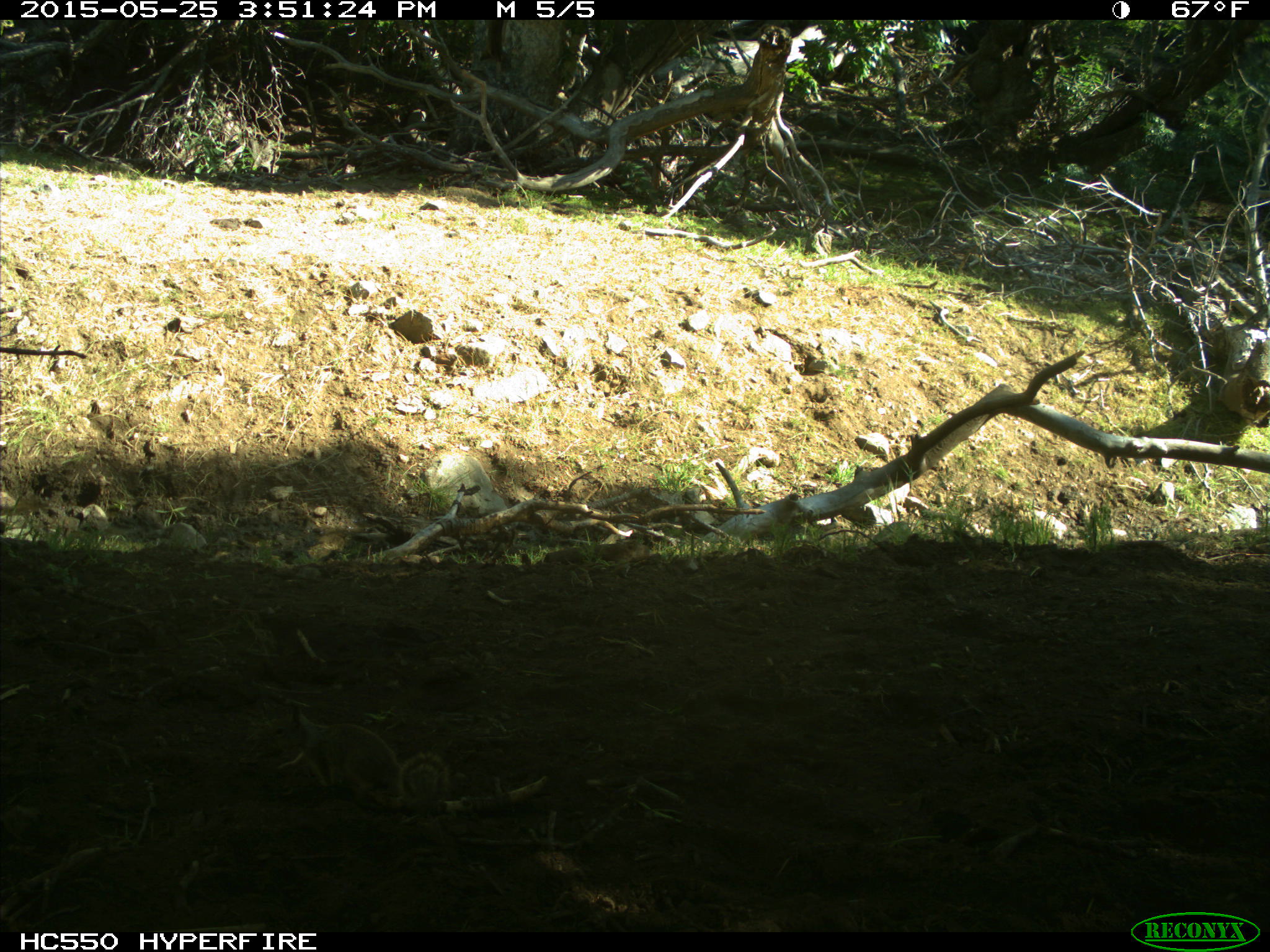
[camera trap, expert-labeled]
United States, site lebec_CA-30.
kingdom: Animalia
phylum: Chordata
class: Mammalia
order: Rodentia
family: Sciuridae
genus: Otospermophilus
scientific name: Otospermophilus beecheyi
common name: california ground squirrel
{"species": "Otospermophilus beecheyi (california ground squirrel)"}